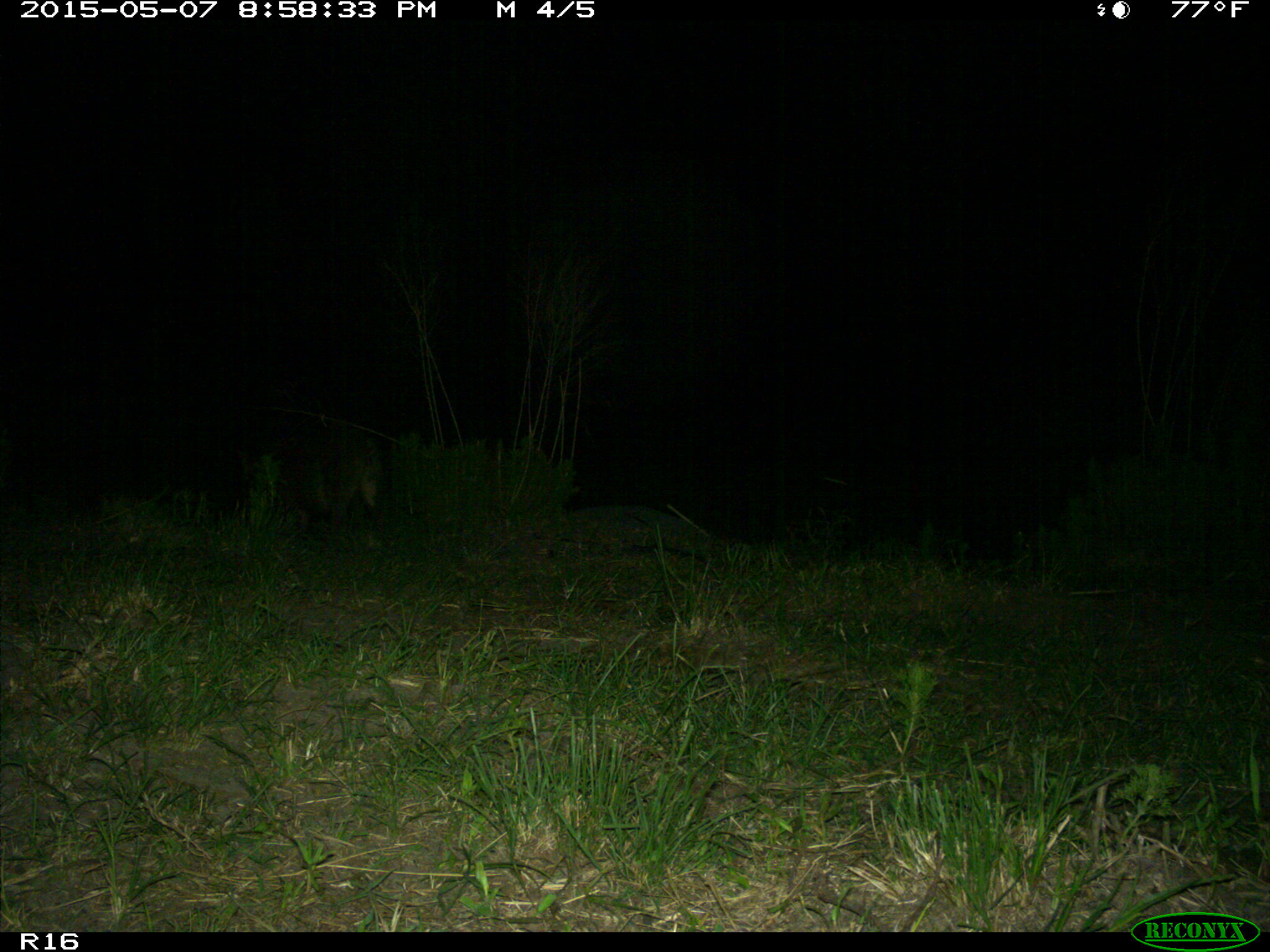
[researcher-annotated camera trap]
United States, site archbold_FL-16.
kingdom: Animalia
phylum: Chordata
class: Mammalia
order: Artiodactyla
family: Suidae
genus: Sus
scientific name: Sus scrofa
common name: wild boar